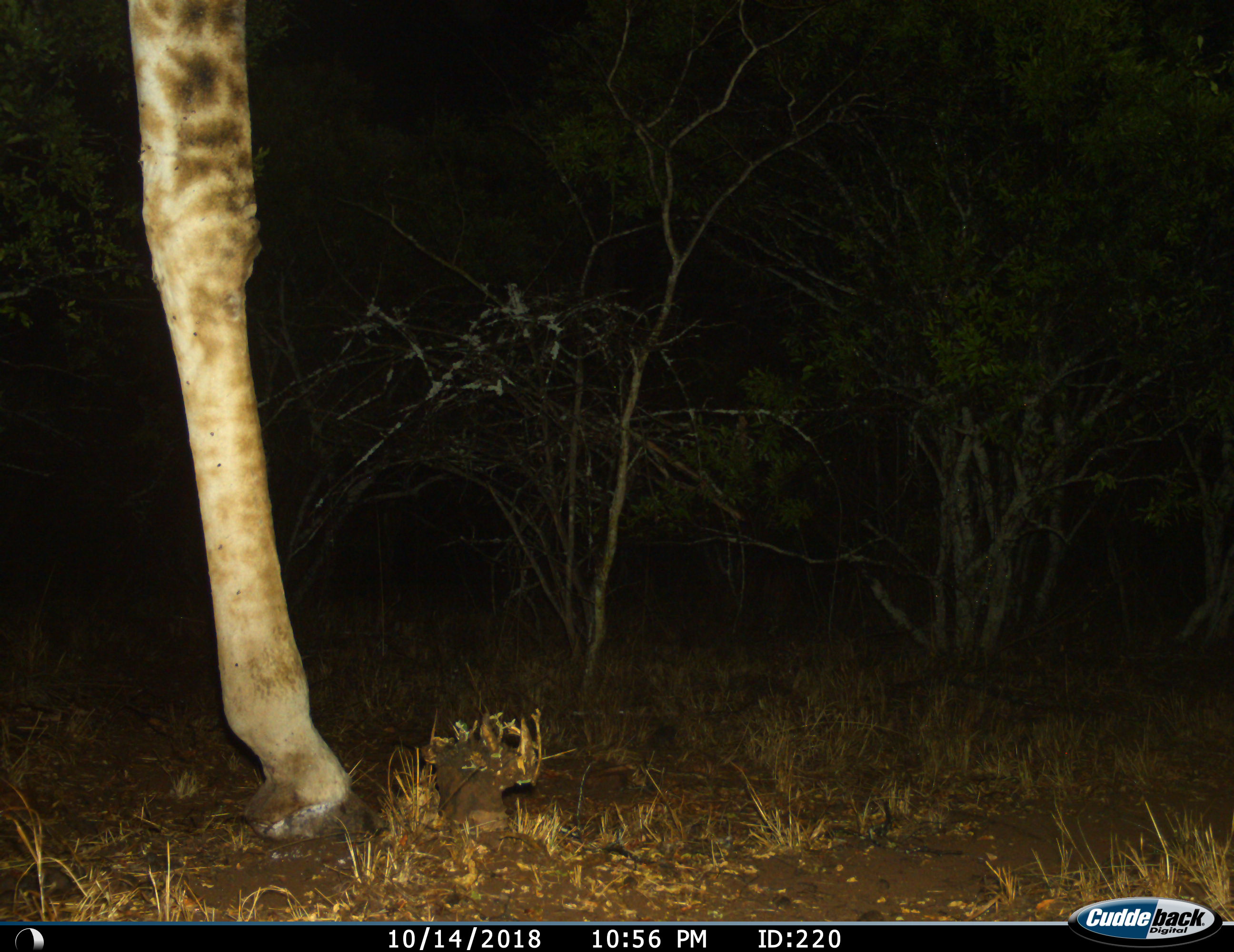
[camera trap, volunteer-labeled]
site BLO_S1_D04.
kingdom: Animalia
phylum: Chordata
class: Mammalia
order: Artiodactyla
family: Giraffidae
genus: Giraffa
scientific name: Giraffa camelopardalis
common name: giraffe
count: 1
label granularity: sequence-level